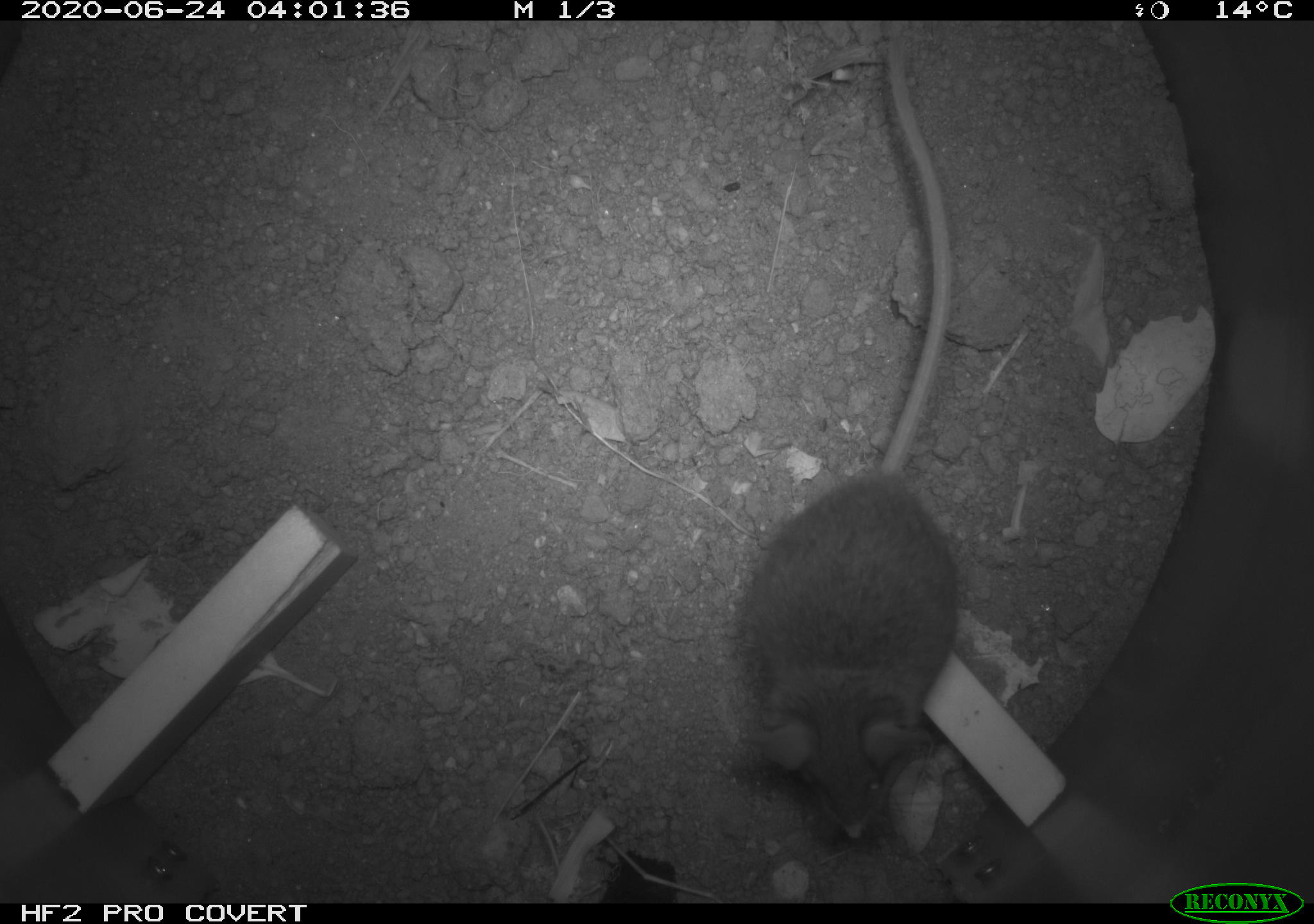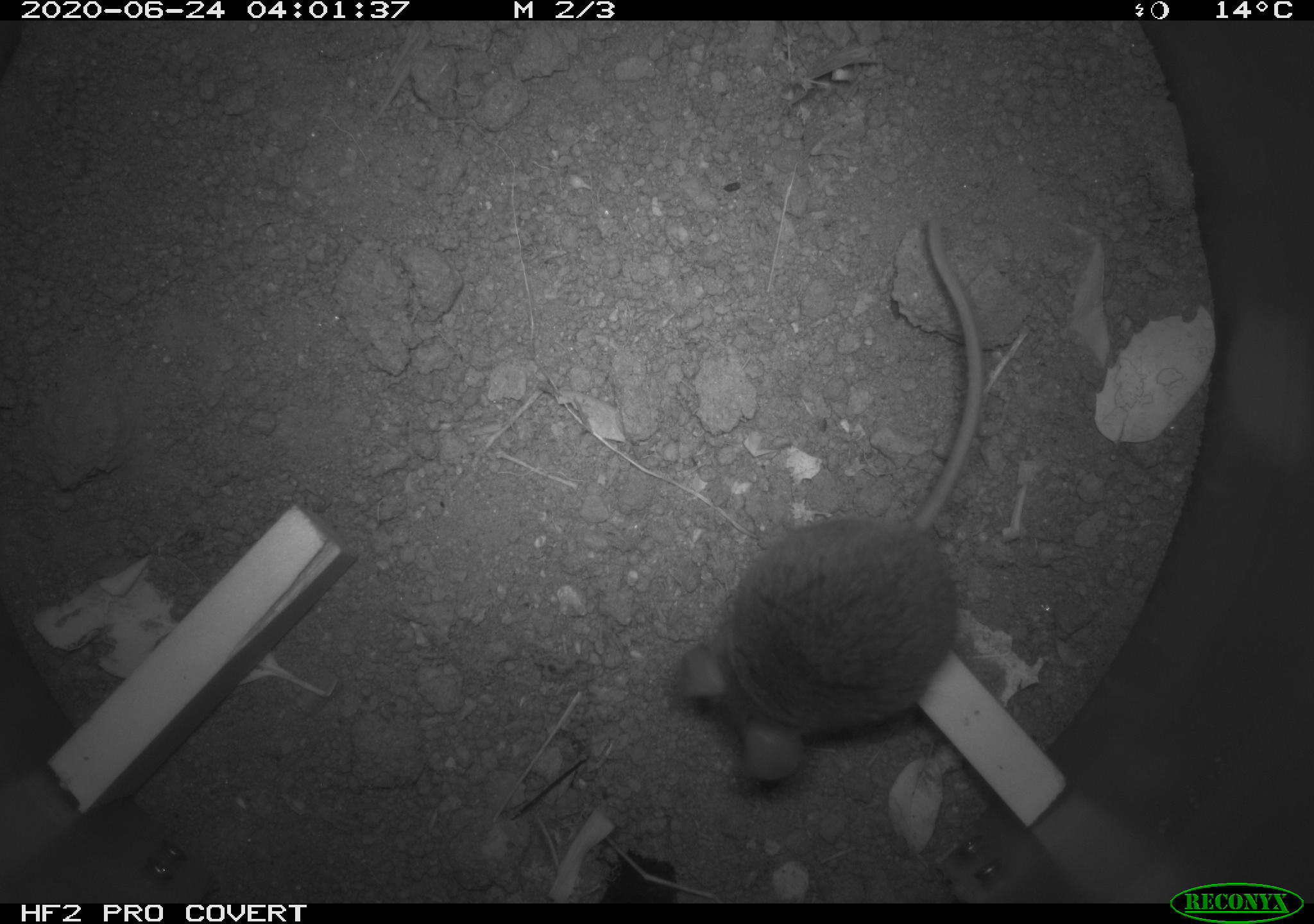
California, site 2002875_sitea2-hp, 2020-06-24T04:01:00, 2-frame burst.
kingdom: Animalia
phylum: Chordata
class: Mammalia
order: Rodentia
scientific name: Rodentia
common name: mouse species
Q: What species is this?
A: Mouse species (Rodentia).